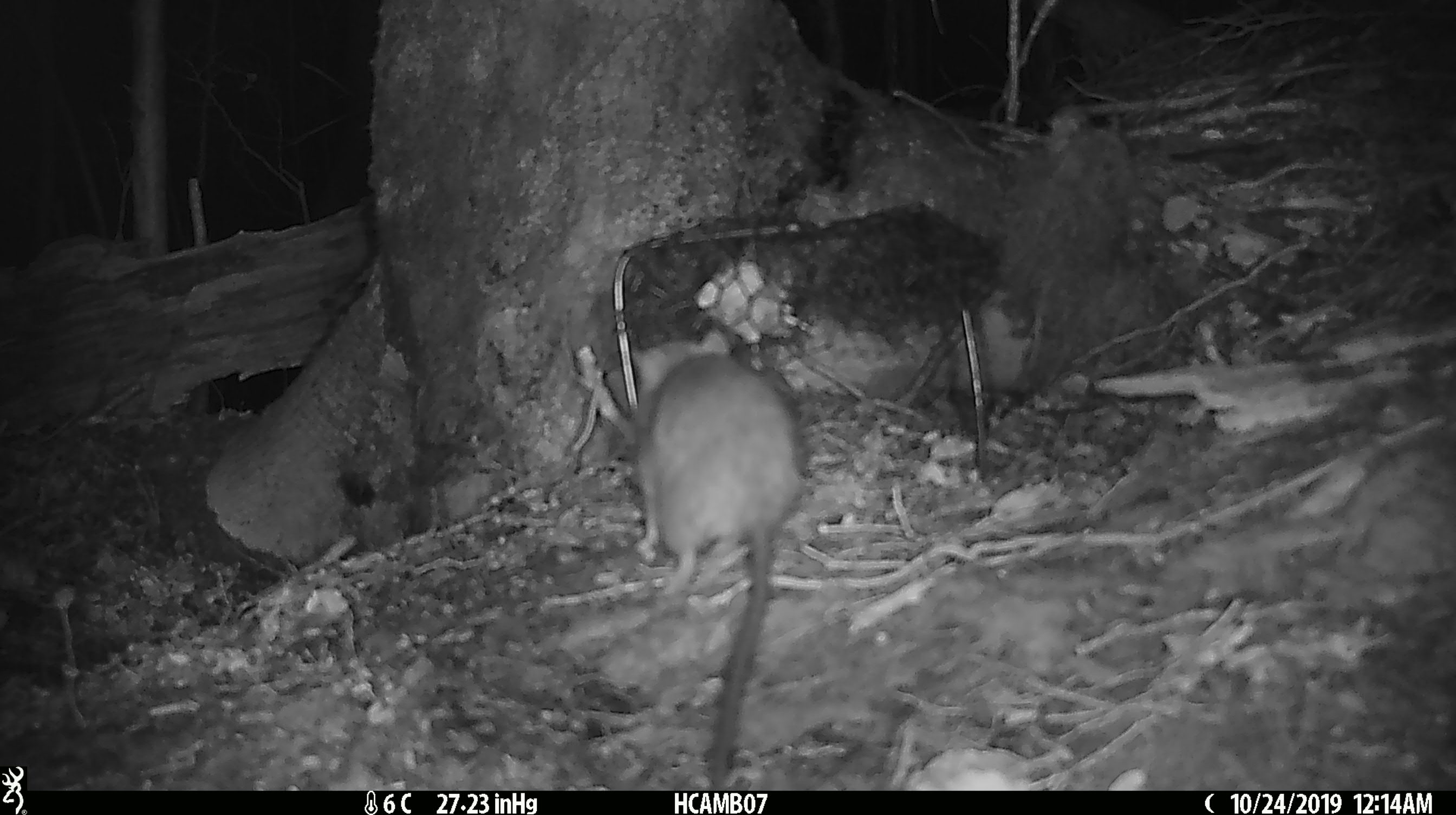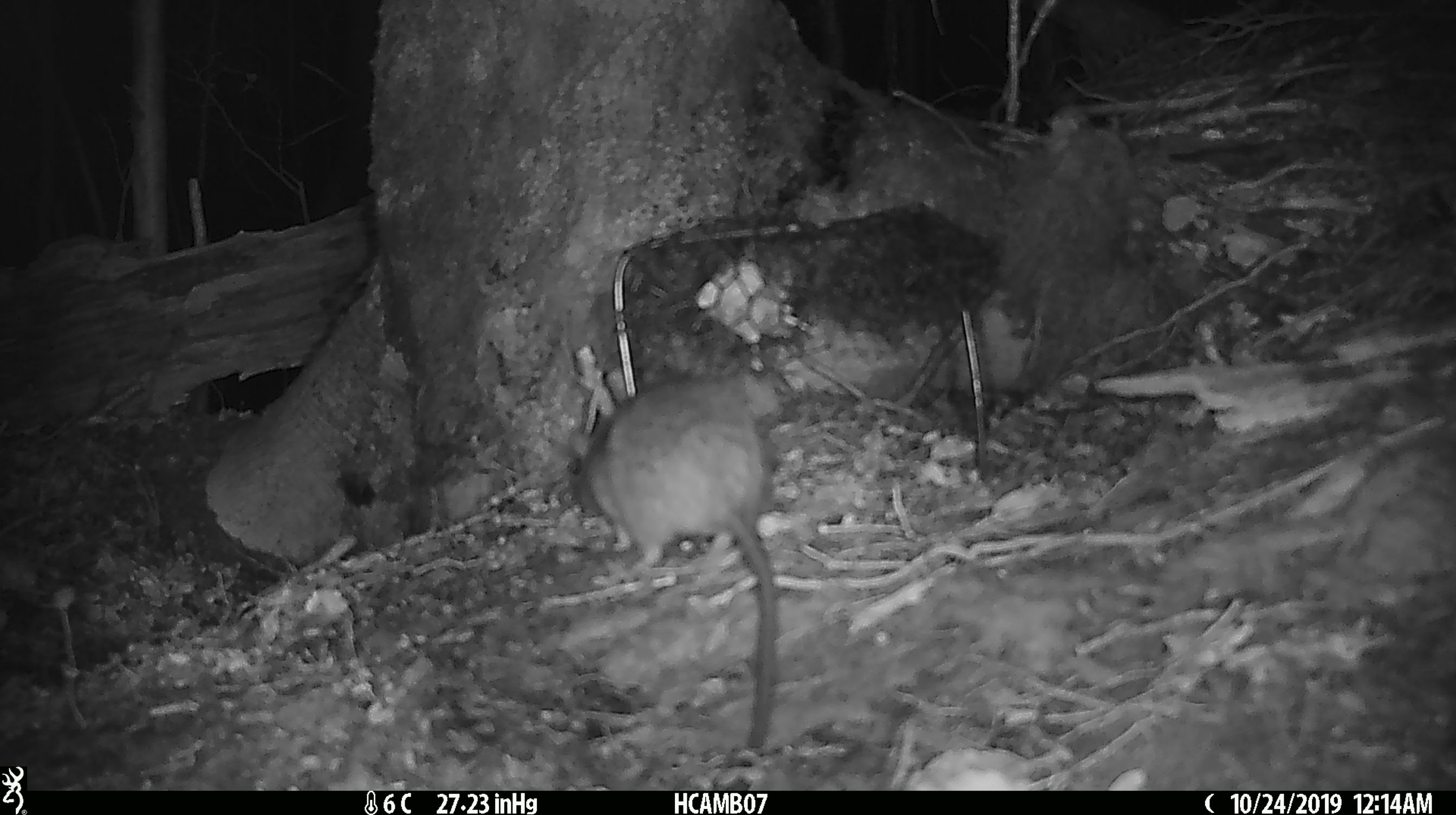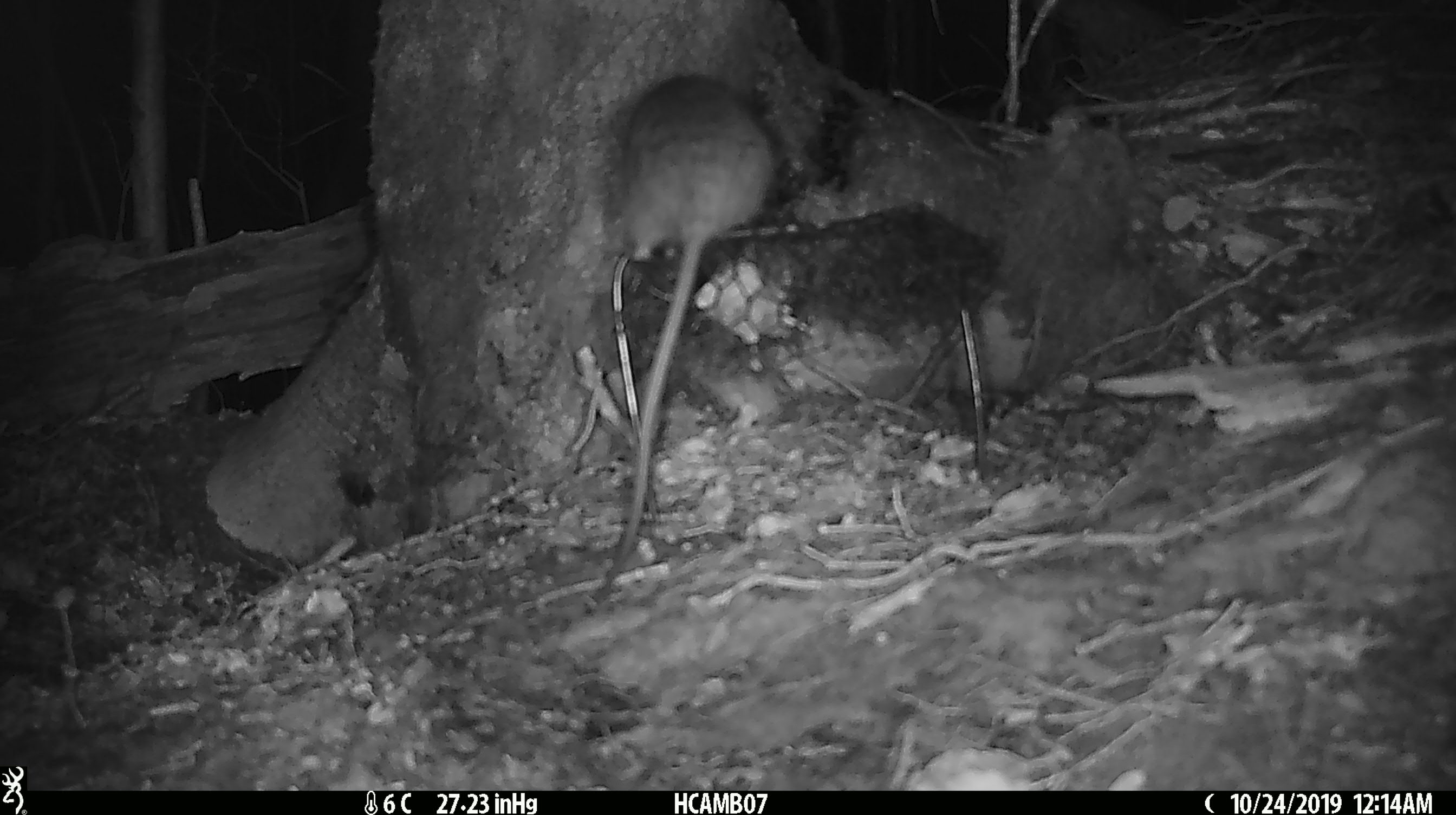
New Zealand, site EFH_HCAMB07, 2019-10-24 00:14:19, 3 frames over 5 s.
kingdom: Animalia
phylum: Chordata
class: Mammalia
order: Rodentia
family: Muridae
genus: Rattus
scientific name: Rattus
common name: rat